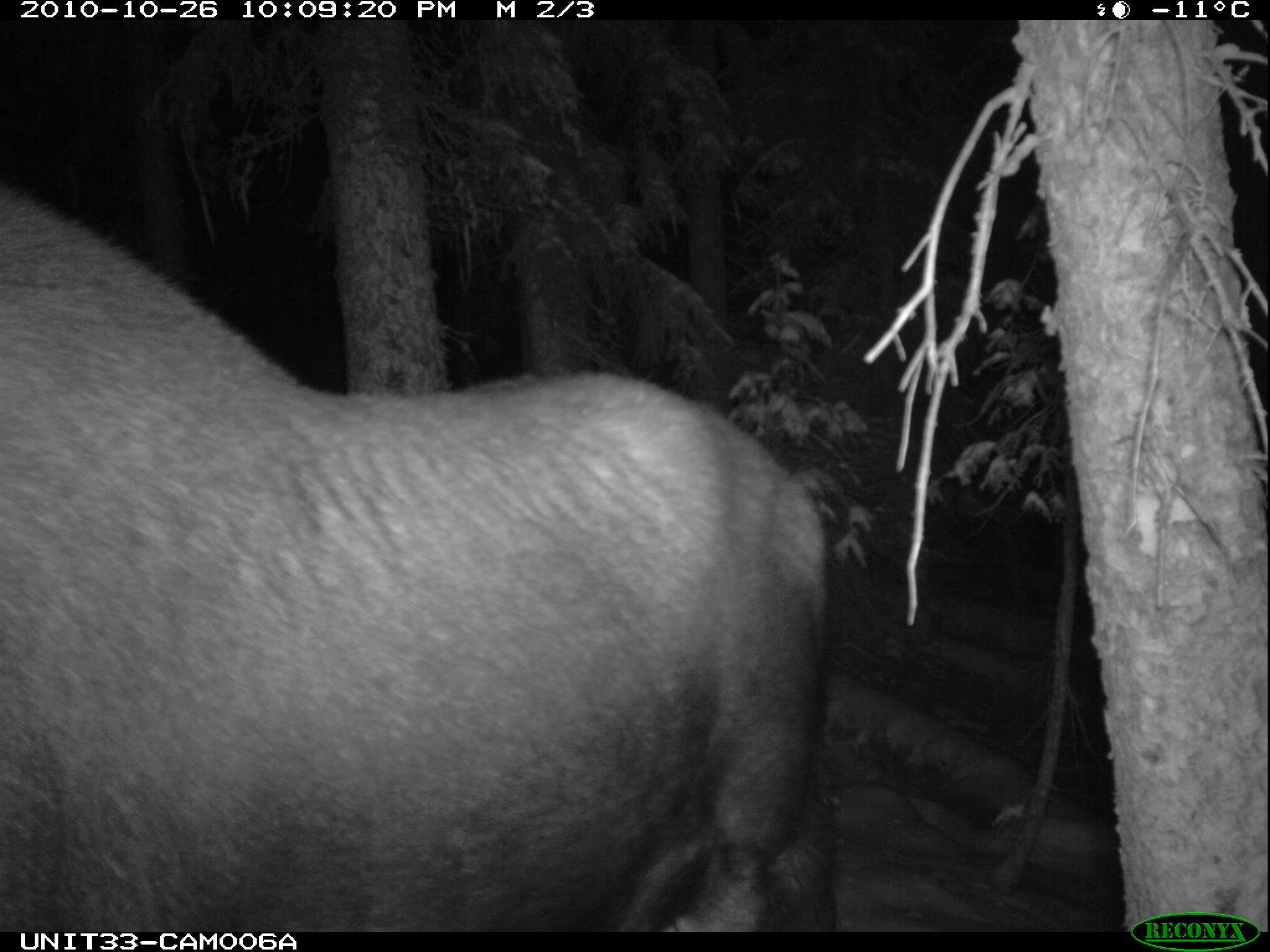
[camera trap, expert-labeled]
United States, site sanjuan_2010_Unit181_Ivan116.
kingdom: Animalia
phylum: Chordata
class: Mammalia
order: Artiodactyla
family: Cervidae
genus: Alces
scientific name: Alces alces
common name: moose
Alces alces (moose).